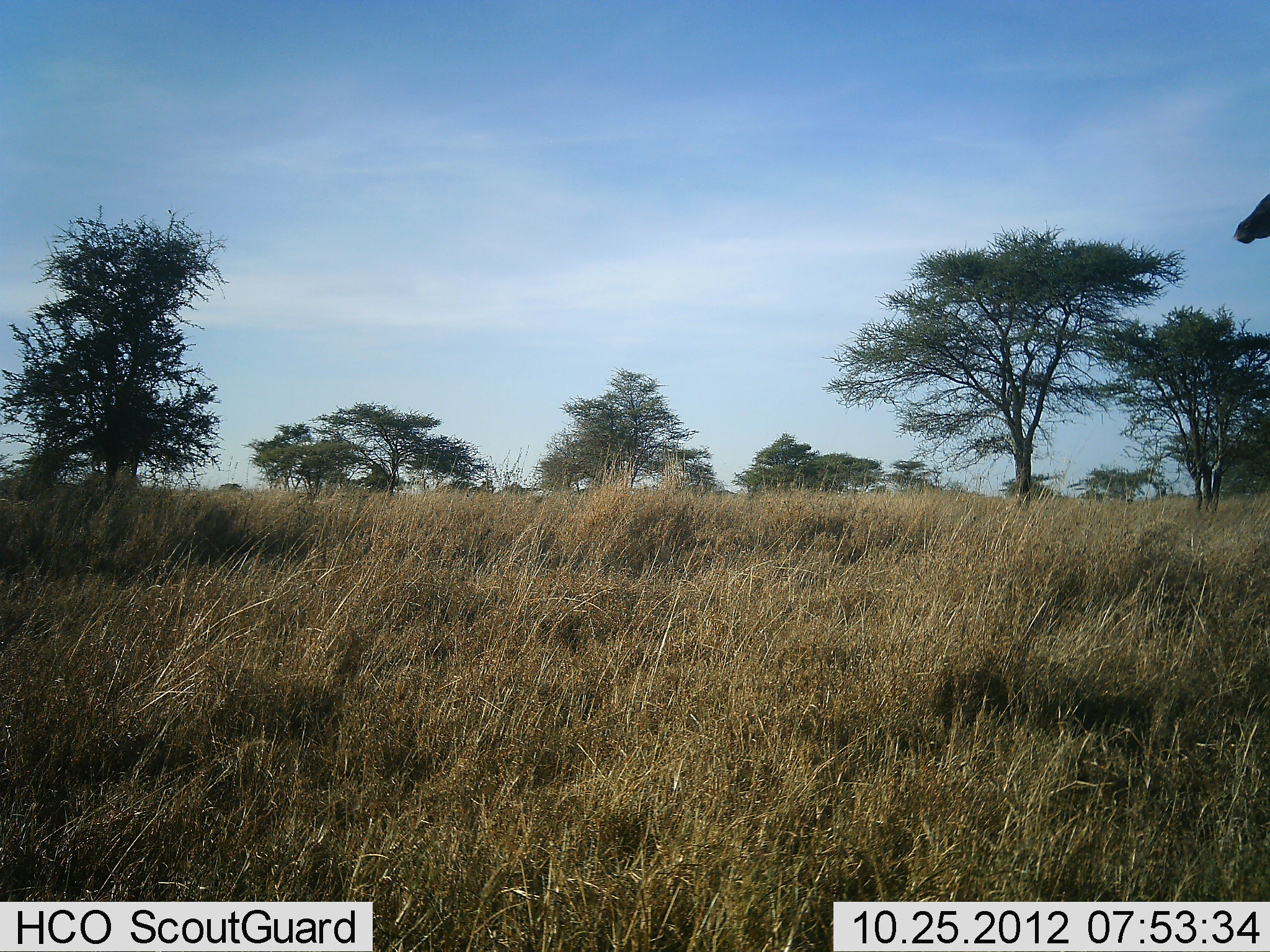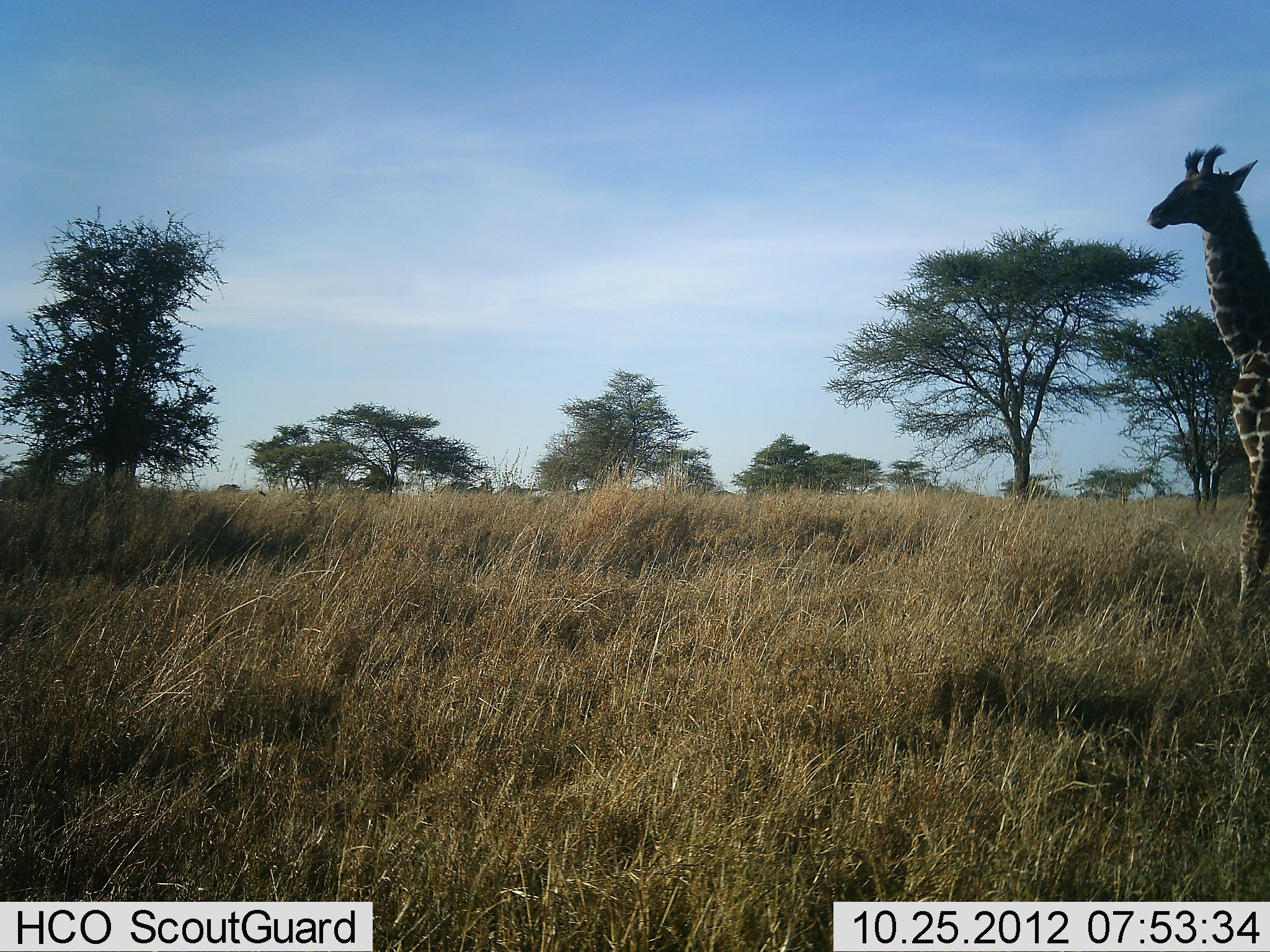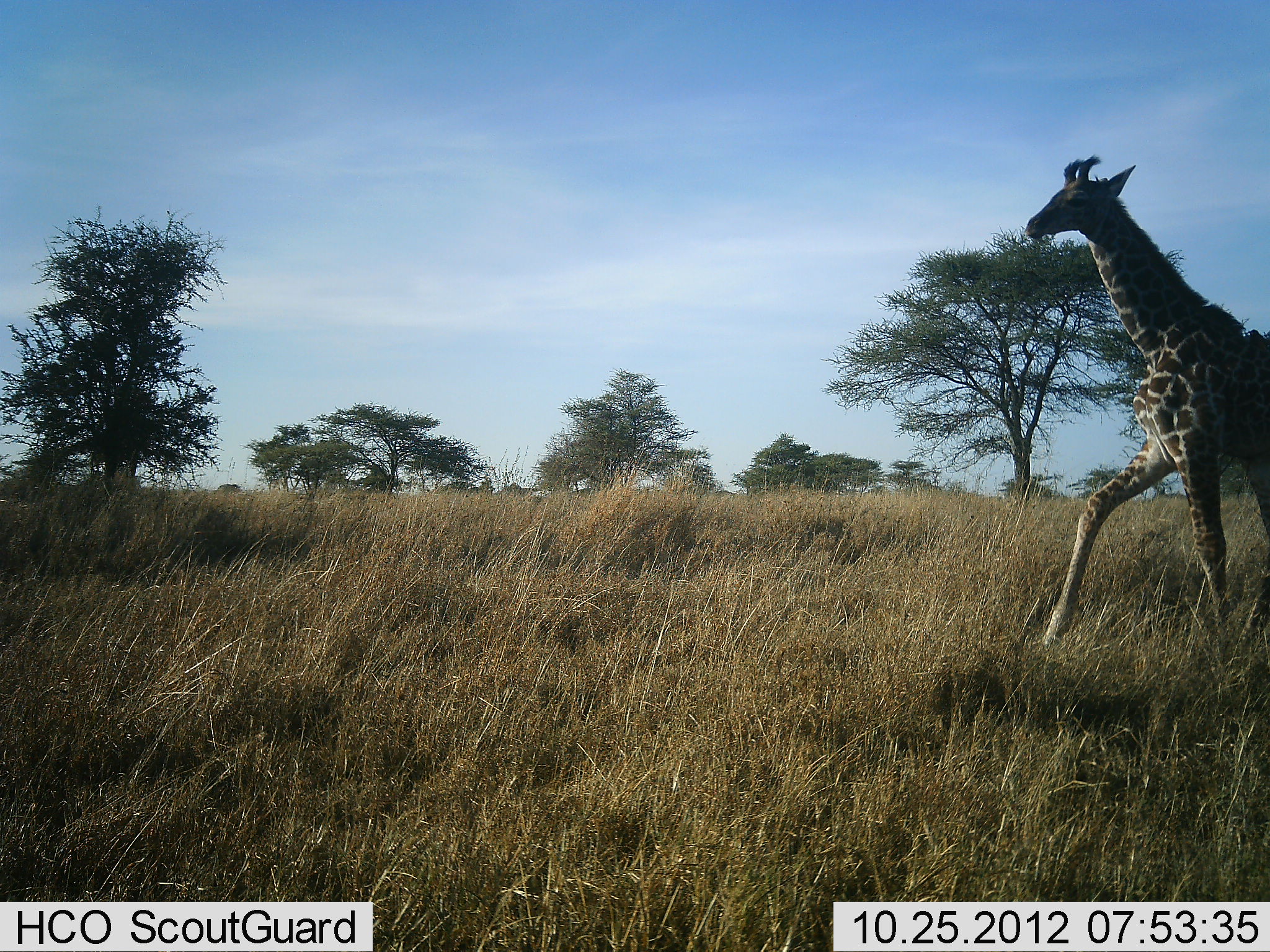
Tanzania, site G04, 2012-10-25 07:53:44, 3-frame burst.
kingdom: Animalia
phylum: Chordata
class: Mammalia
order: Artiodactyla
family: Giraffidae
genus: Giraffa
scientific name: Giraffa camelopardalis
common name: giraffe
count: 1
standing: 18%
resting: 0%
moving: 82%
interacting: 0%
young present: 9%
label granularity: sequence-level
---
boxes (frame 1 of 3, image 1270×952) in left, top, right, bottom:
animal: 1233, 191, 1270, 245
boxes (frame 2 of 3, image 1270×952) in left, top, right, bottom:
animal: 1145, 145, 1270, 637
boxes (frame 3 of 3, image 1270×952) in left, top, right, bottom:
animal: 1023, 154, 1270, 653